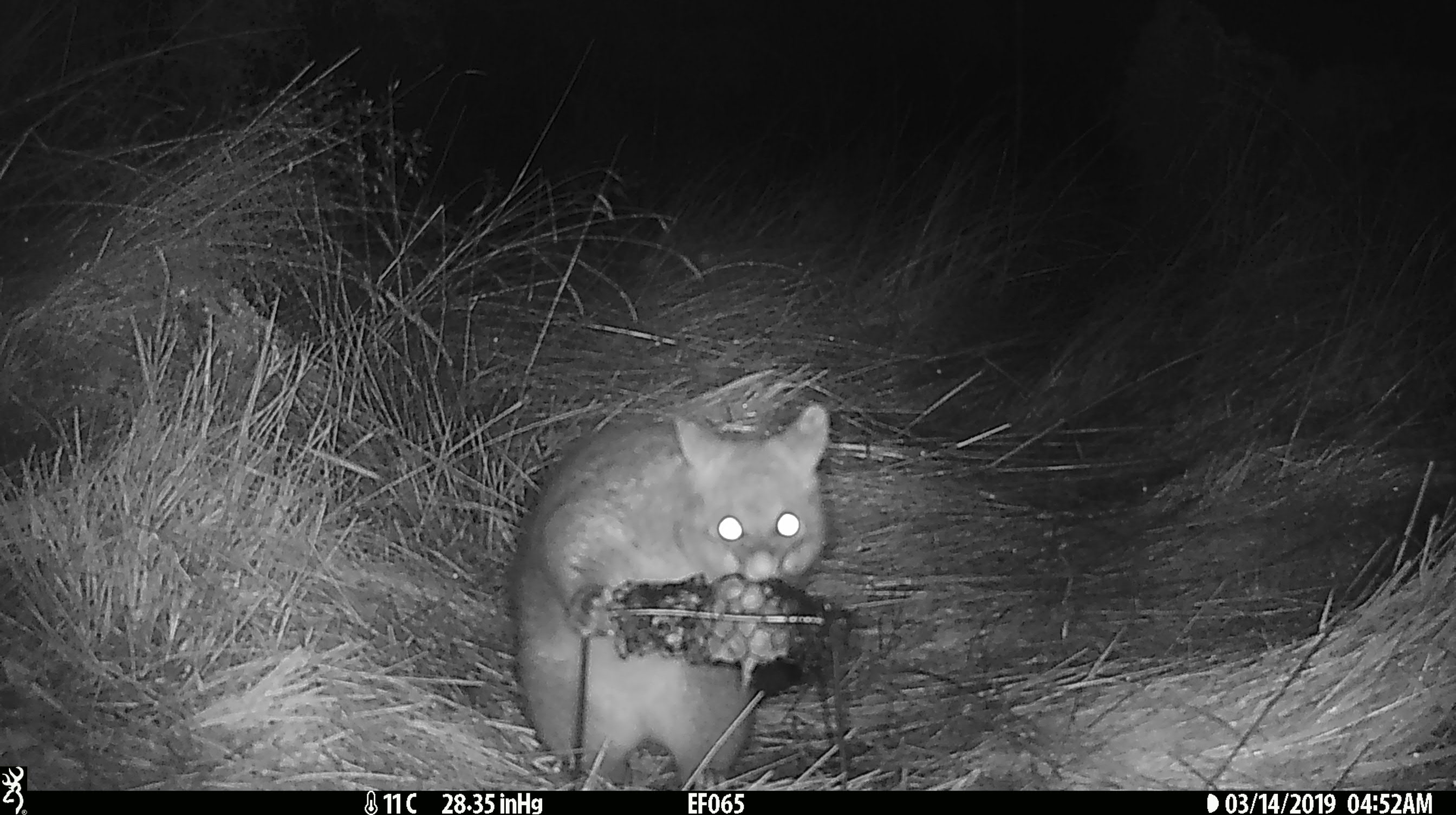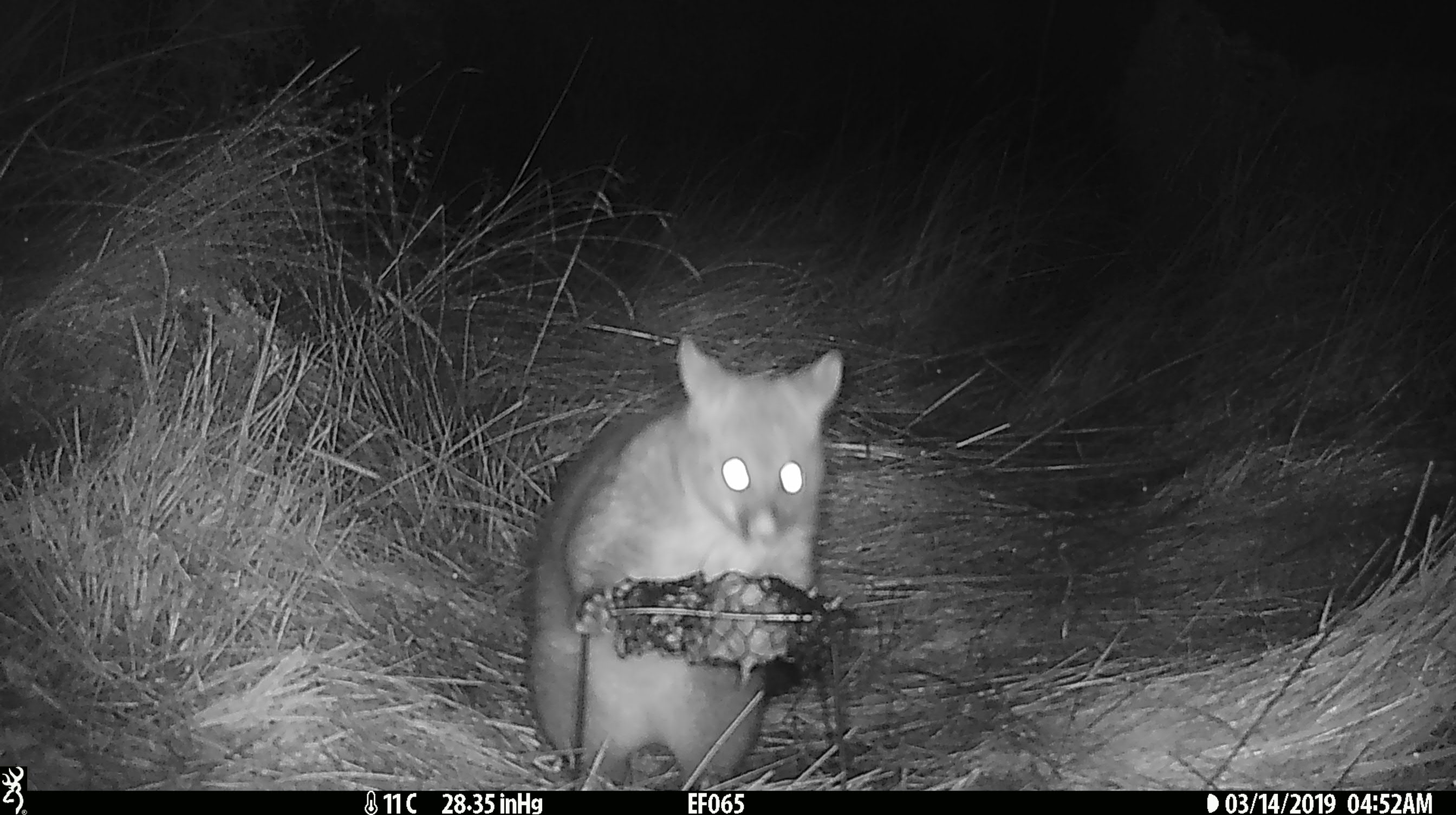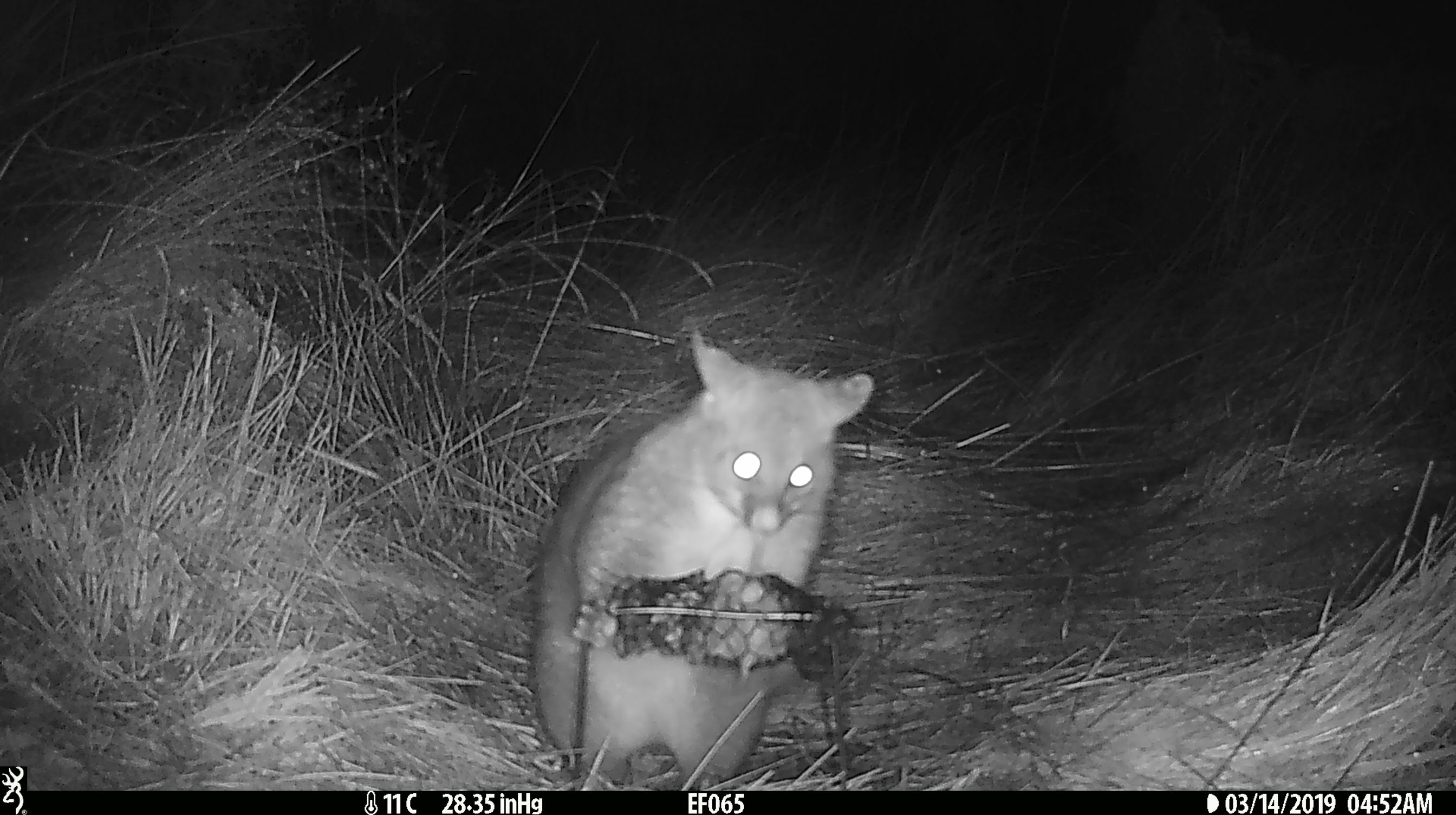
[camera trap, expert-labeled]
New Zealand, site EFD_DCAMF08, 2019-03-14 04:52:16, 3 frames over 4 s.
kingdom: Animalia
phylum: Chordata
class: Mammalia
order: Diprotodontia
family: Phalangeridae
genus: Trichosurus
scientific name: Trichosurus vulpecula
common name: common brushtail possum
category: possum